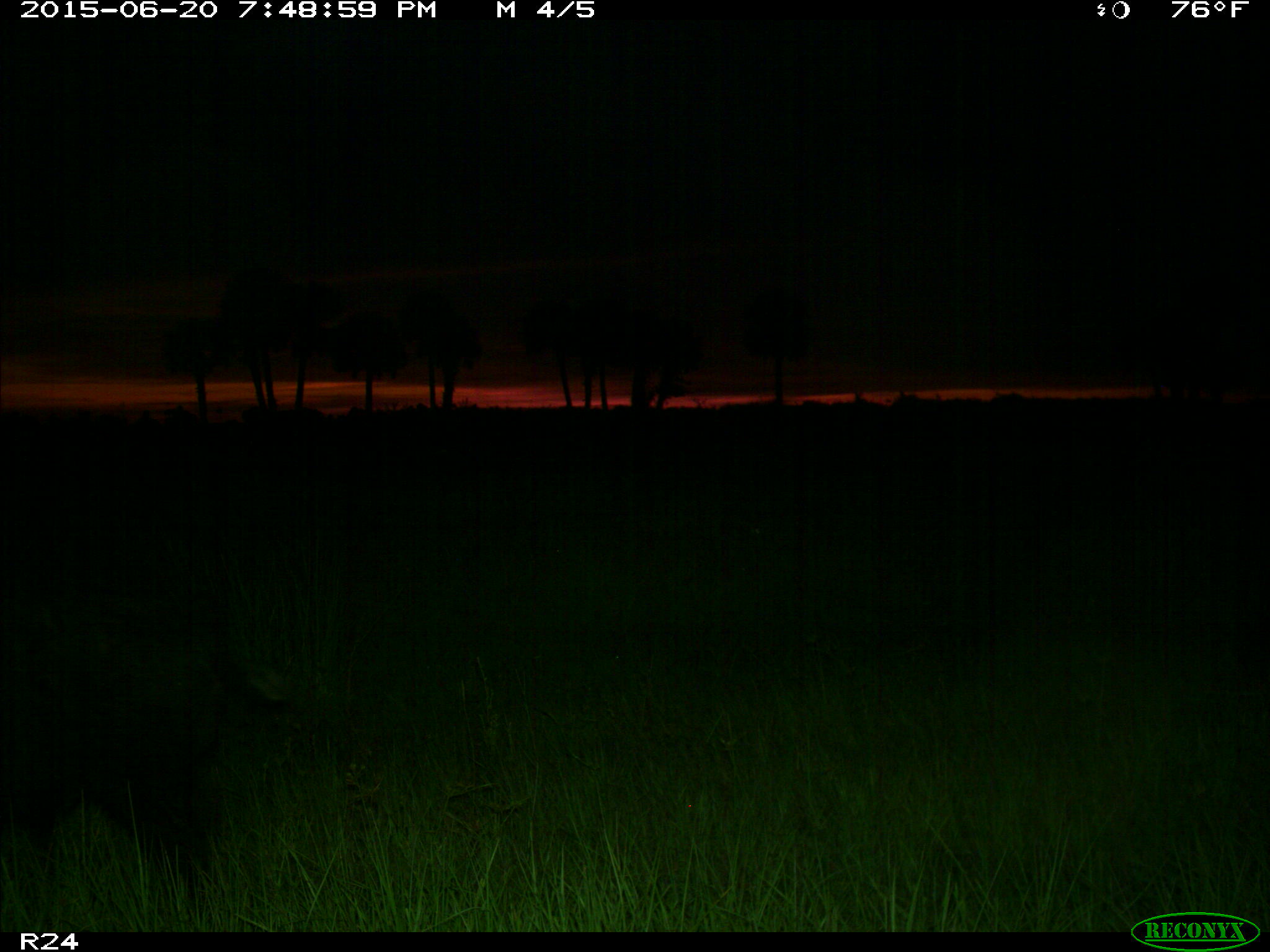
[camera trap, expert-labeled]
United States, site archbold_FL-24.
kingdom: Animalia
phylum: Chordata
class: Mammalia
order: Artiodactyla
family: Bovidae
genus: Bos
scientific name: Bos taurus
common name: domestic cow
Bos taurus (domestic cow).